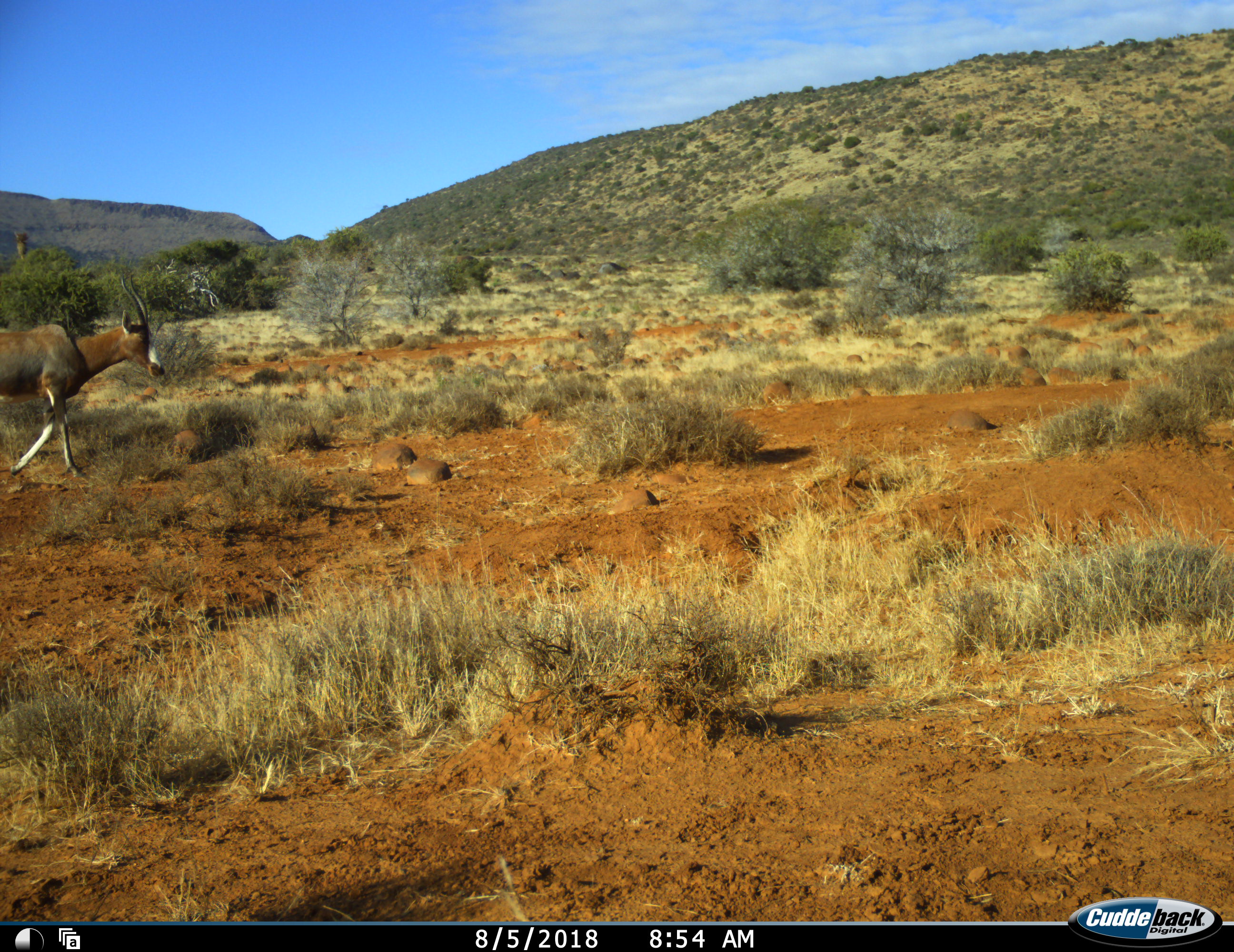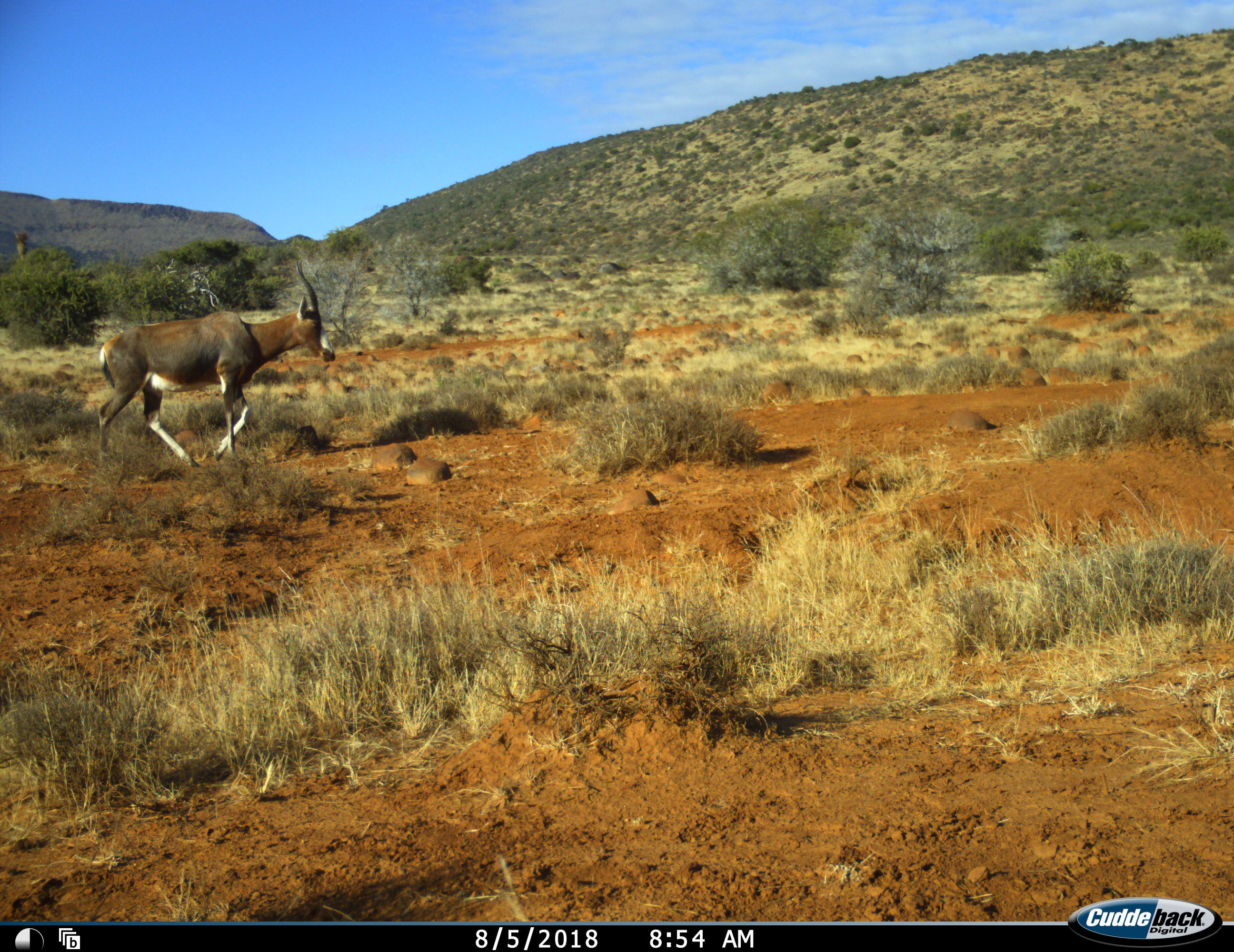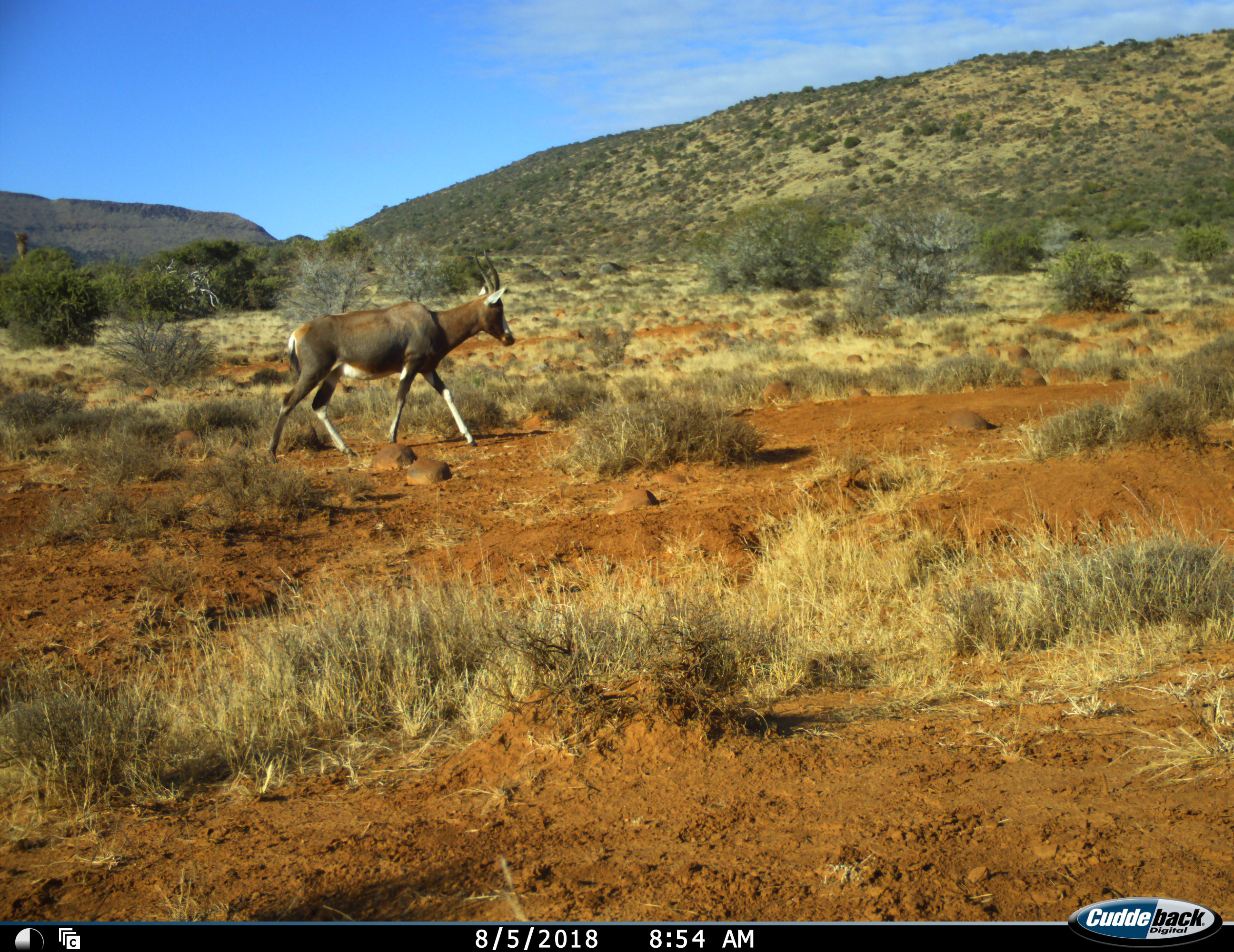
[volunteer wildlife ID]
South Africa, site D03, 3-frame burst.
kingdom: Animalia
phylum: Chordata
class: Mammalia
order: Artiodactyla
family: Bovidae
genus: Damaliscus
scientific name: Damaliscus pygargus phillipsi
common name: blesbok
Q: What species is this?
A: Blesbok (Damaliscus pygargus phillipsi).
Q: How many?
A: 1.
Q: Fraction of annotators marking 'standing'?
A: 10%.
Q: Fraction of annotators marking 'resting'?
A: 0%.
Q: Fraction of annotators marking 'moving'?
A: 100%.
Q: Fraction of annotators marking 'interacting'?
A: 0%.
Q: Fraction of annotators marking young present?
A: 0%.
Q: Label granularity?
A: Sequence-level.